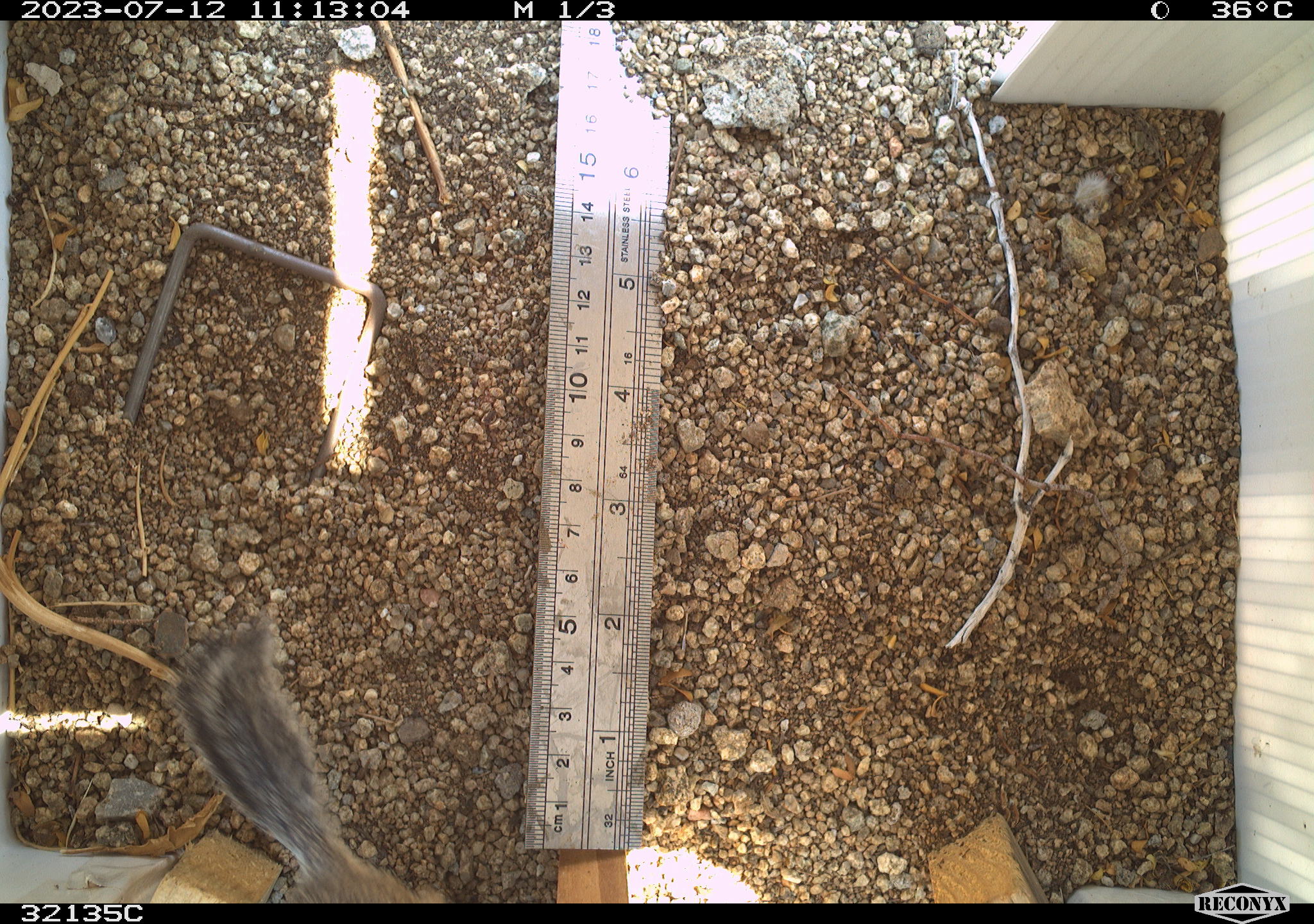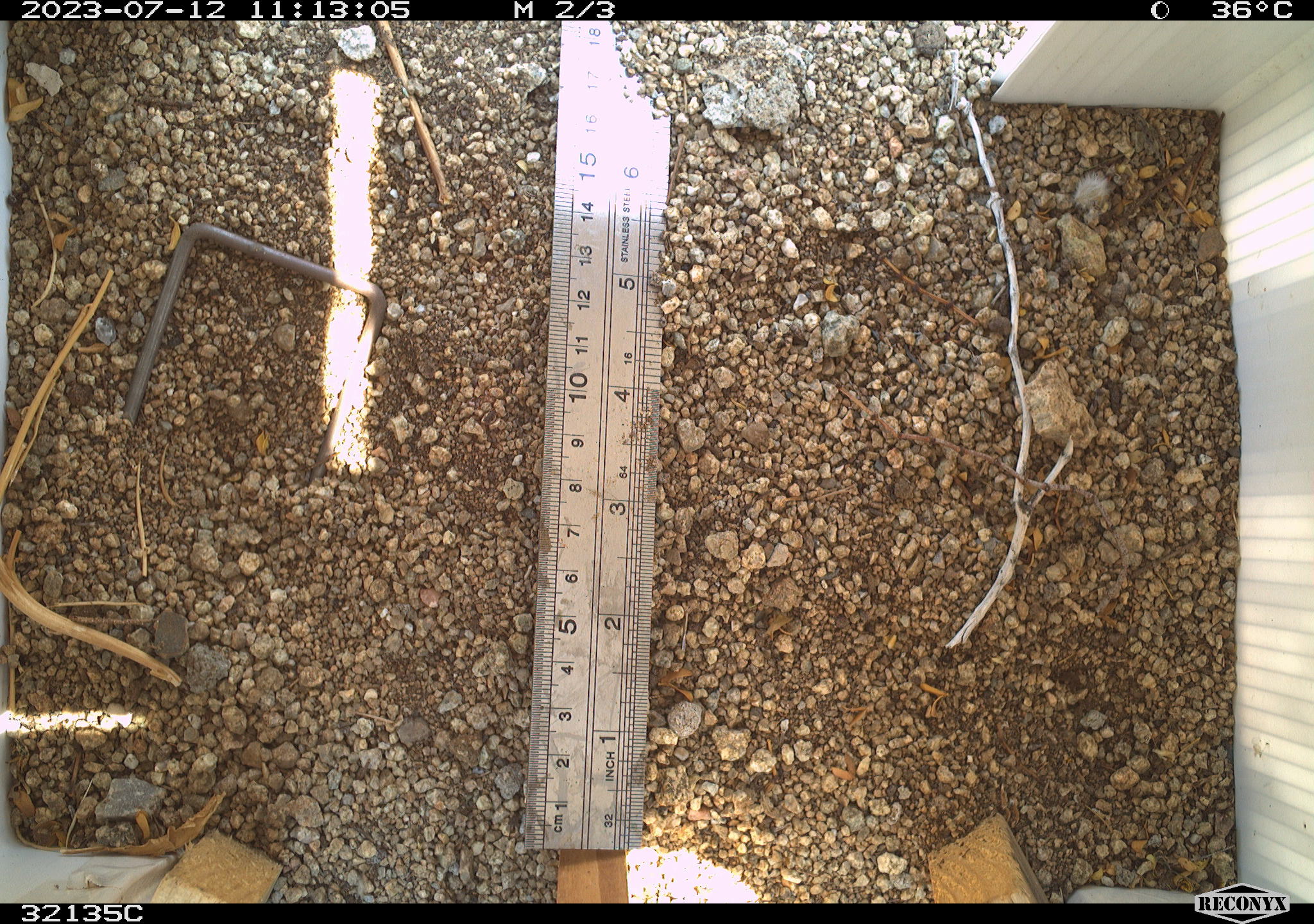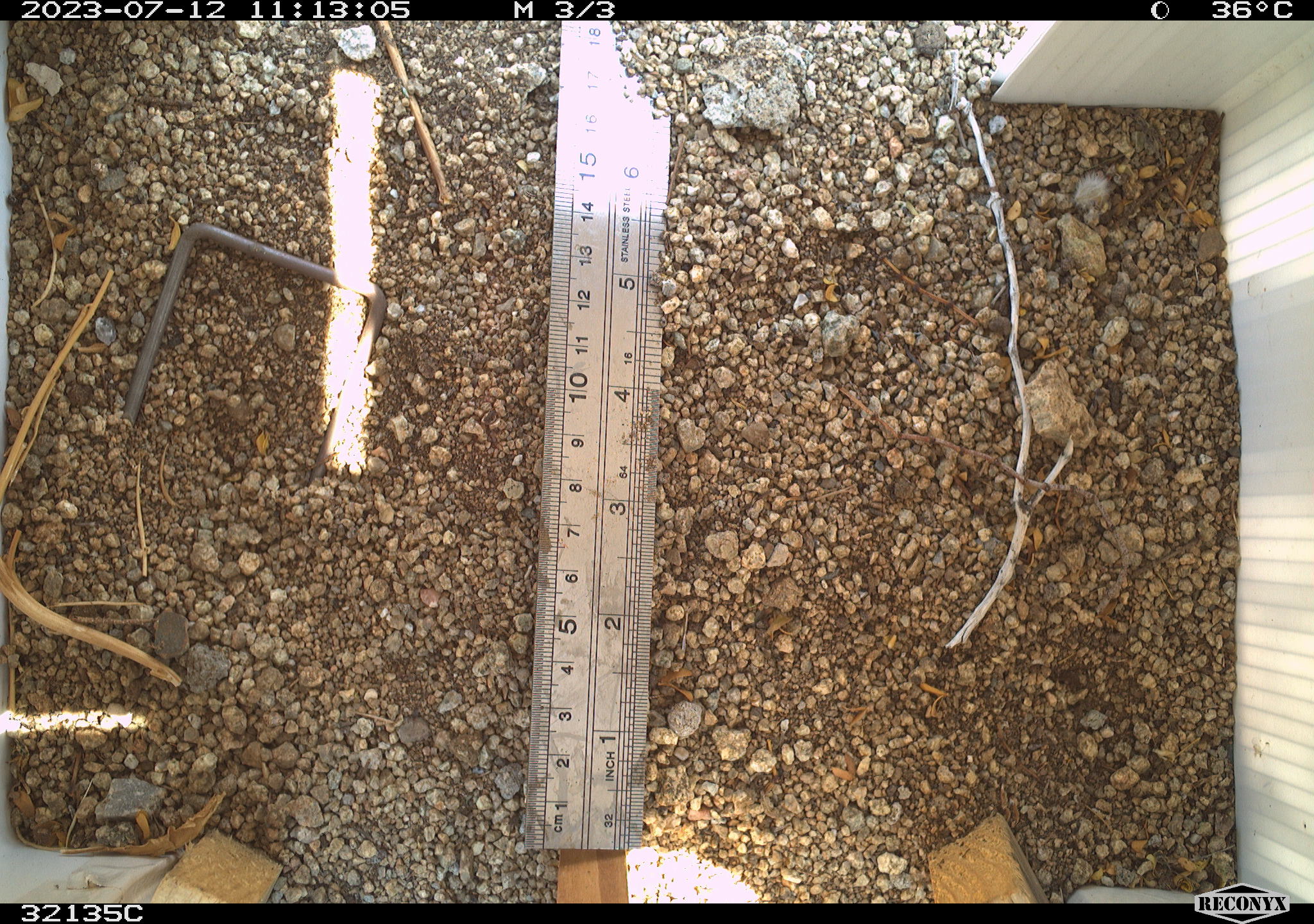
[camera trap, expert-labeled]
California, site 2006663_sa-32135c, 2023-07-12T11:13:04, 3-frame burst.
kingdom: Animalia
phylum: Chordata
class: Mammalia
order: Rodentia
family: Sciuridae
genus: Ammospermophilus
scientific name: Ammospermophilus leucurus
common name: white-tailed antelope squirrel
White-tailed antelope squirrel (Ammospermophilus leucurus).